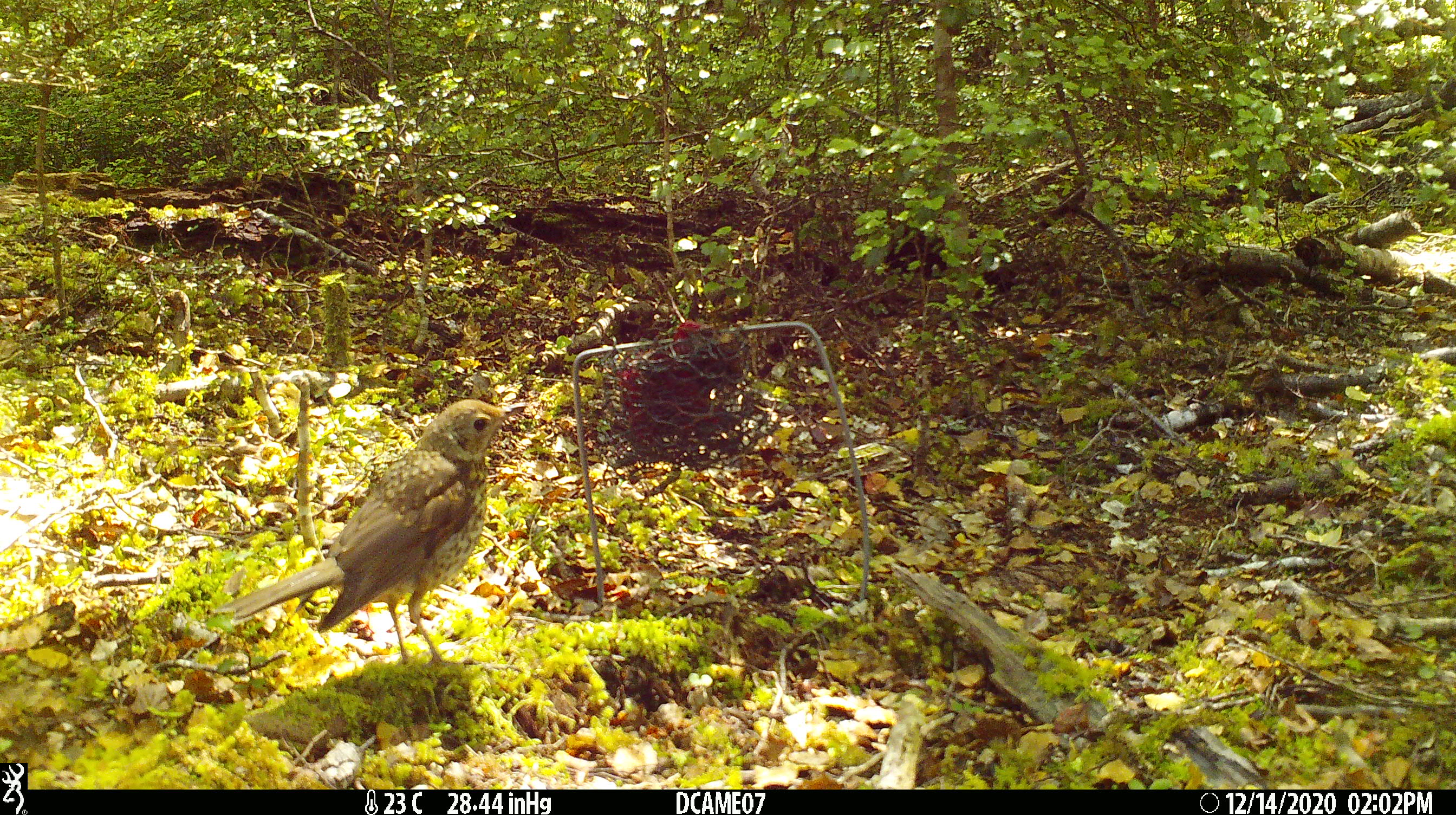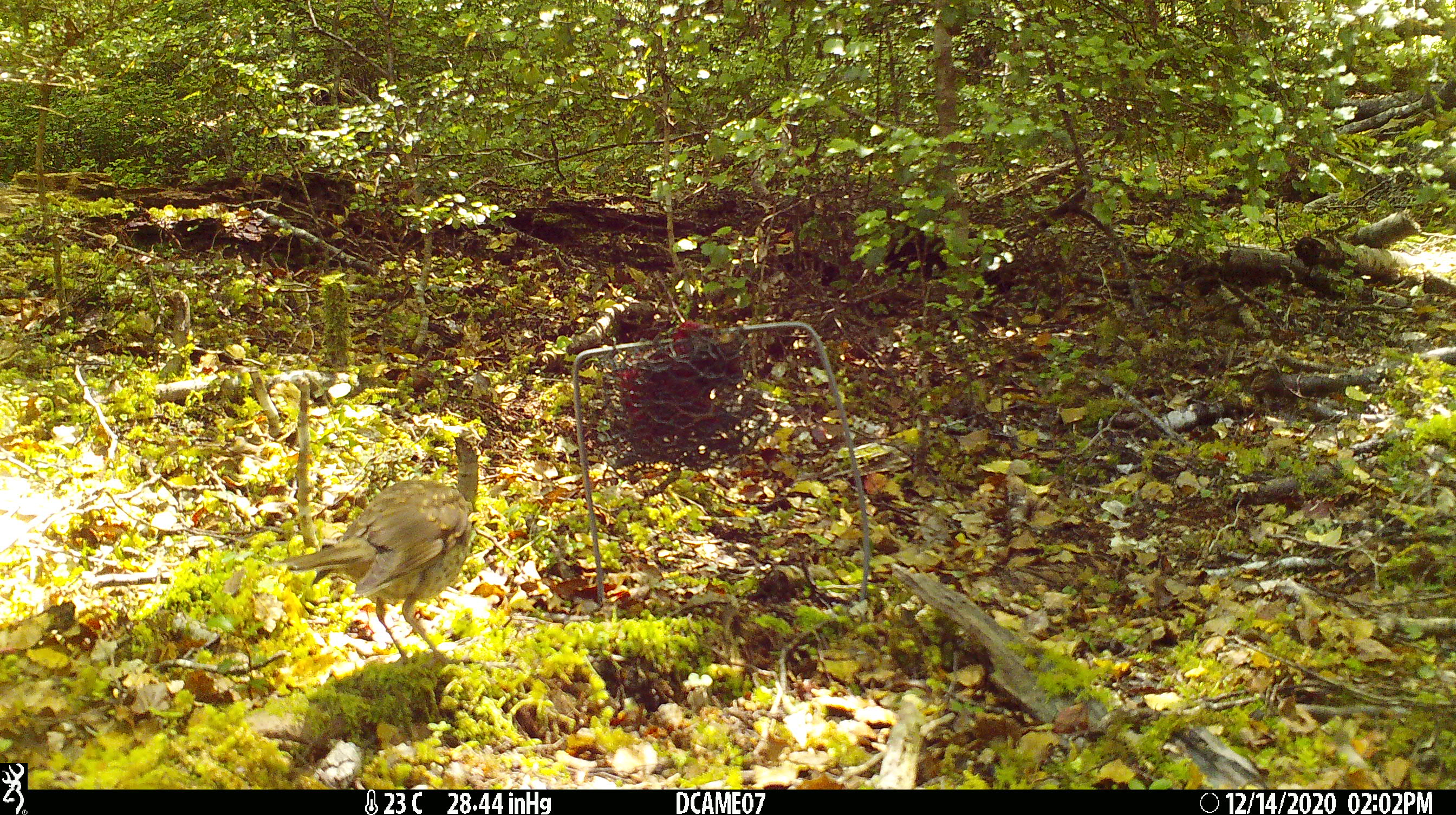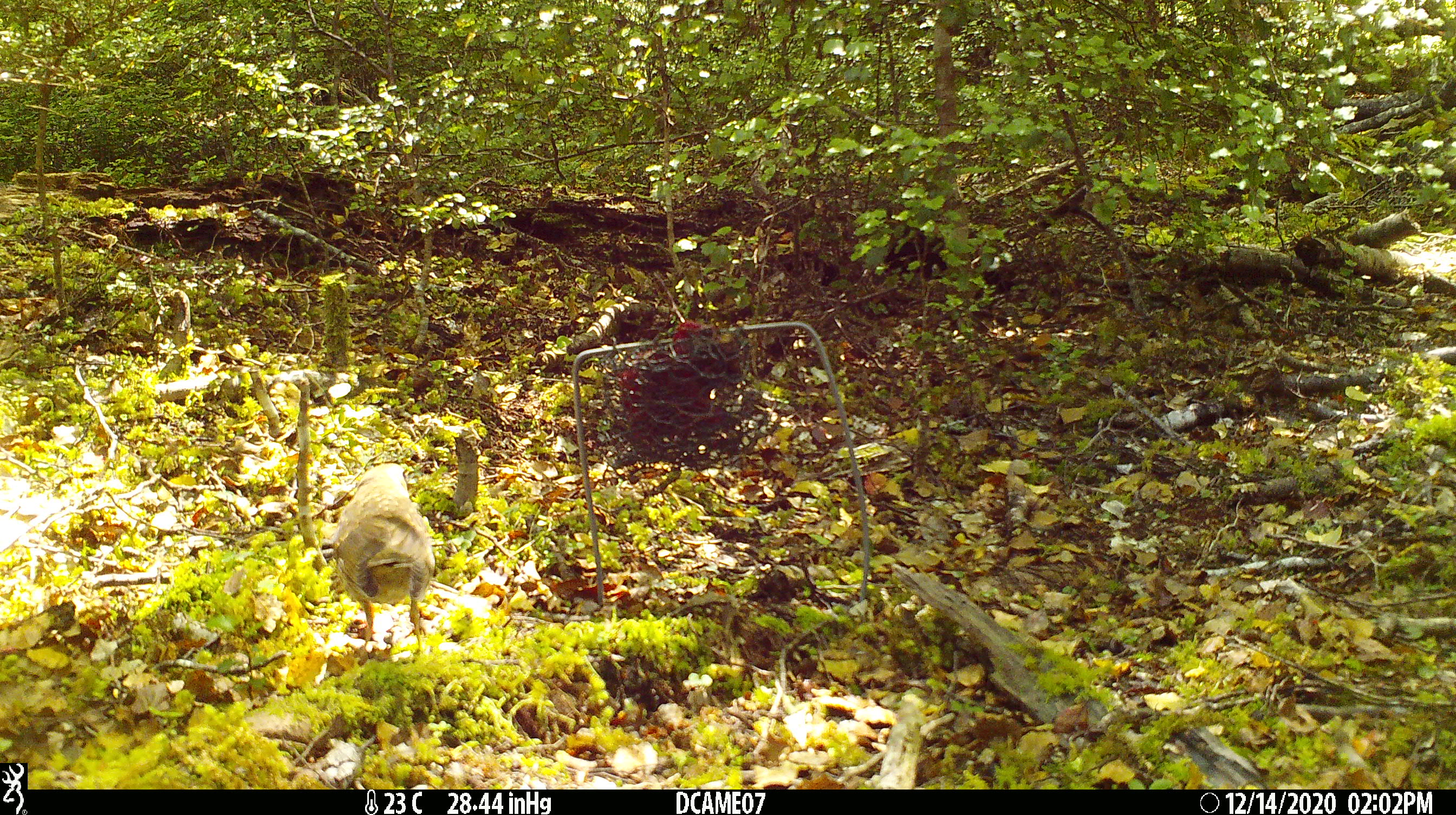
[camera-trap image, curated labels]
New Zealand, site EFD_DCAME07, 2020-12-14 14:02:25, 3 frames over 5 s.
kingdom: Animalia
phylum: Chordata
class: Aves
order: Passeriformes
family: Turdidae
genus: Turdus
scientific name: Turdus philomelos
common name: song thrush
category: thrush